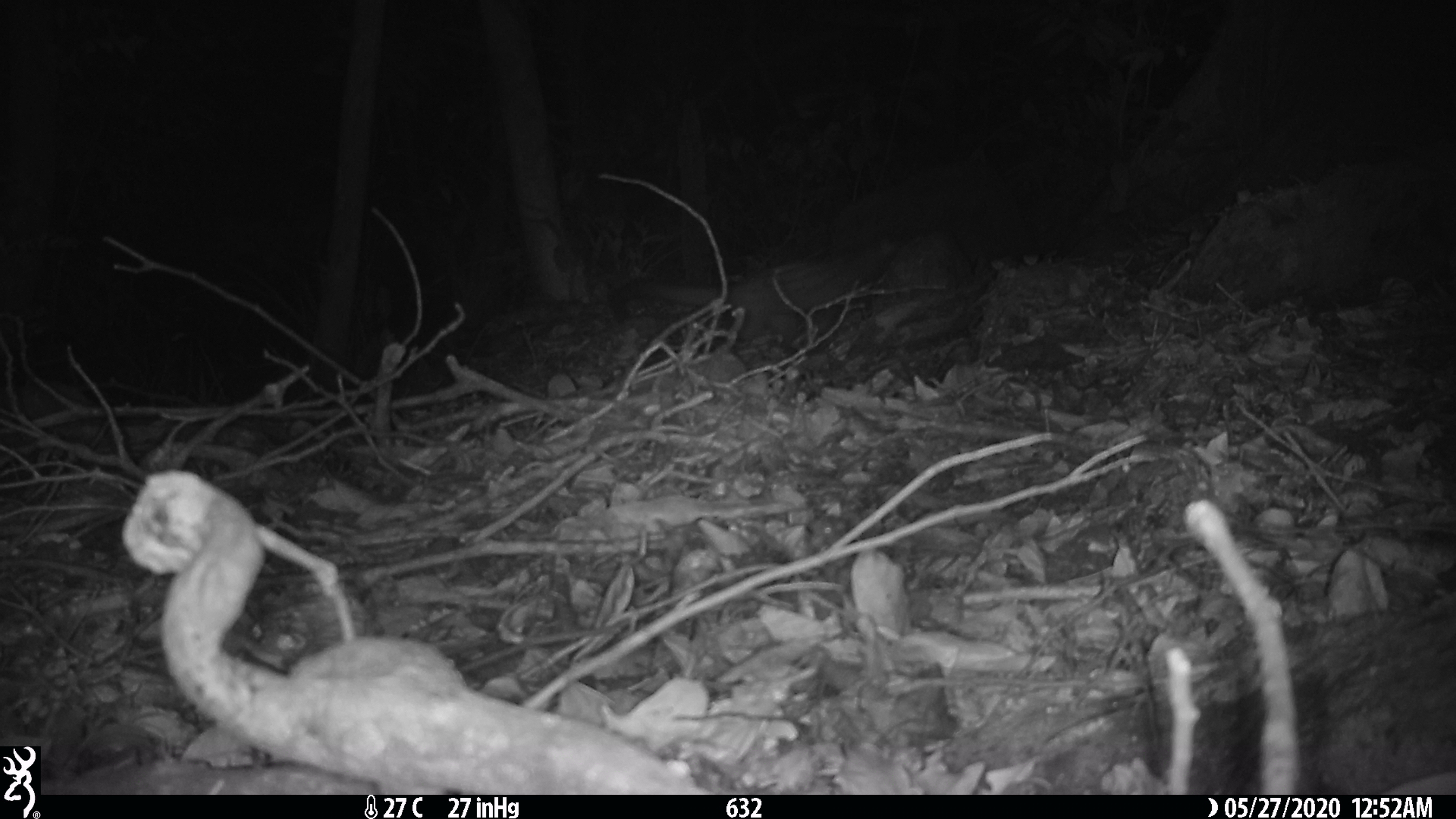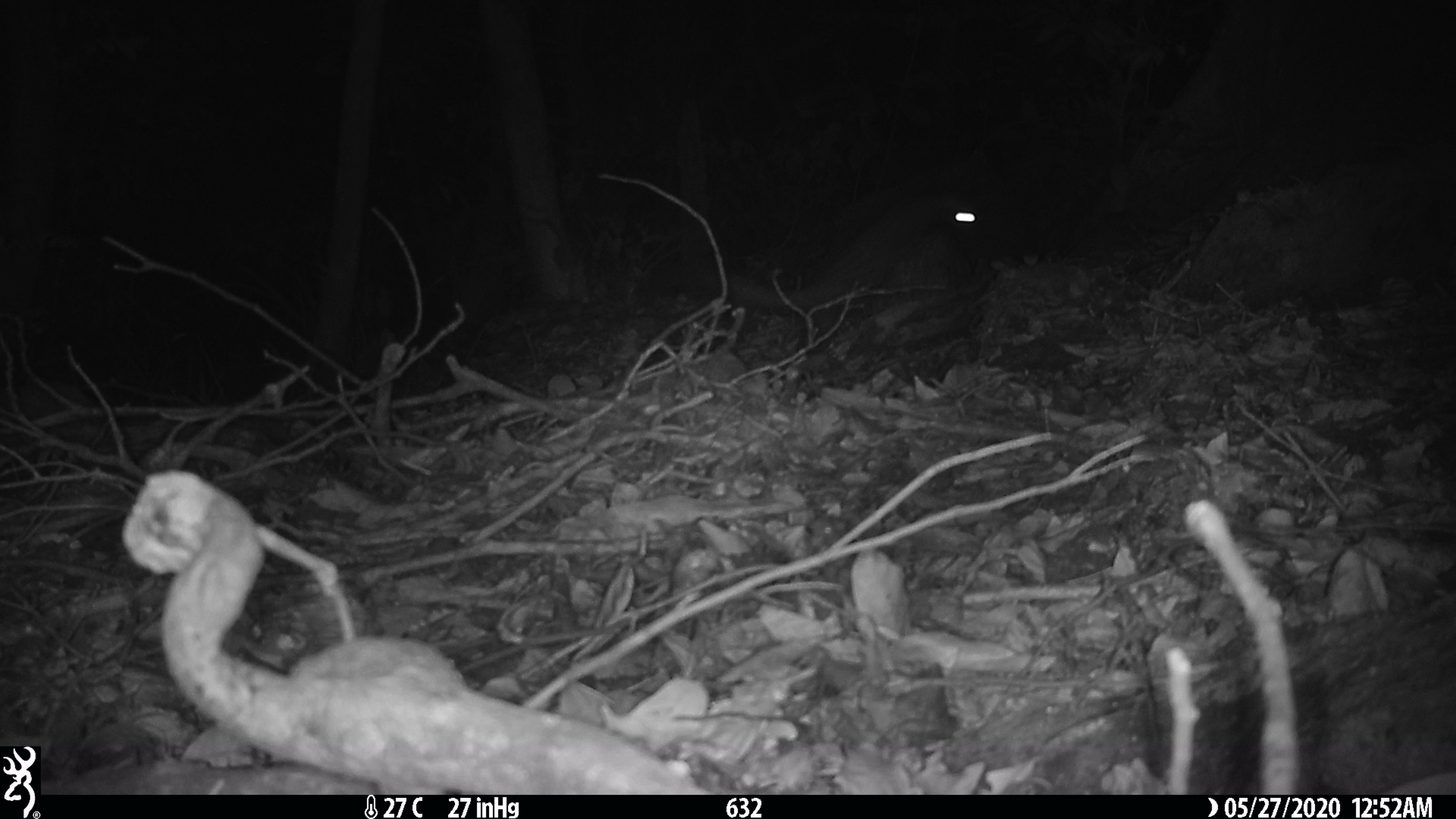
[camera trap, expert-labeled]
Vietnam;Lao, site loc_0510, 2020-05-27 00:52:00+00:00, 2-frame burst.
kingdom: Animalia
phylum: Chordata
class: Mammalia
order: Carnivora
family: Viverridae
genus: Paradoxurus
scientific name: Paradoxurus hermaphroditus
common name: common palm civet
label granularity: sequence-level